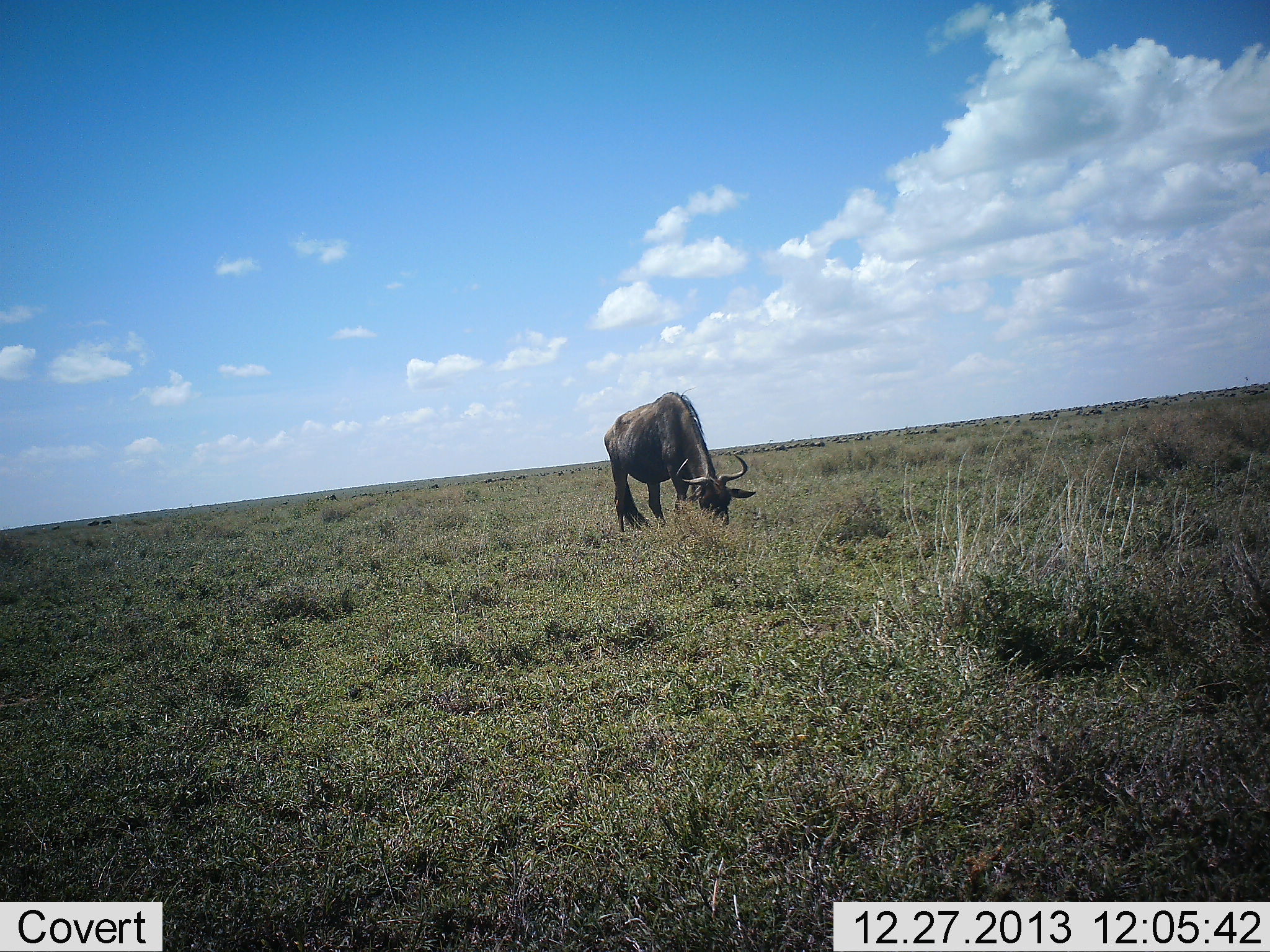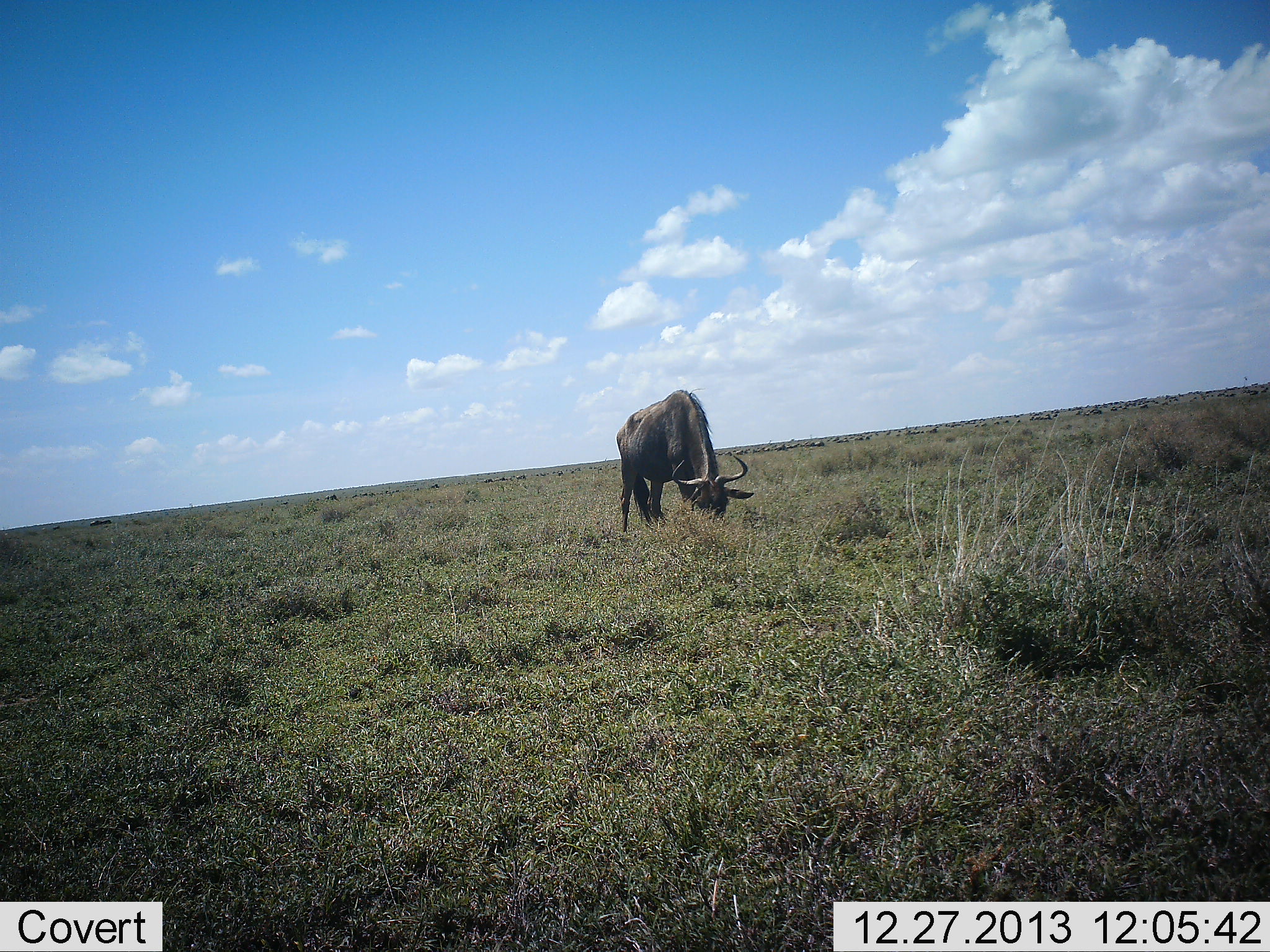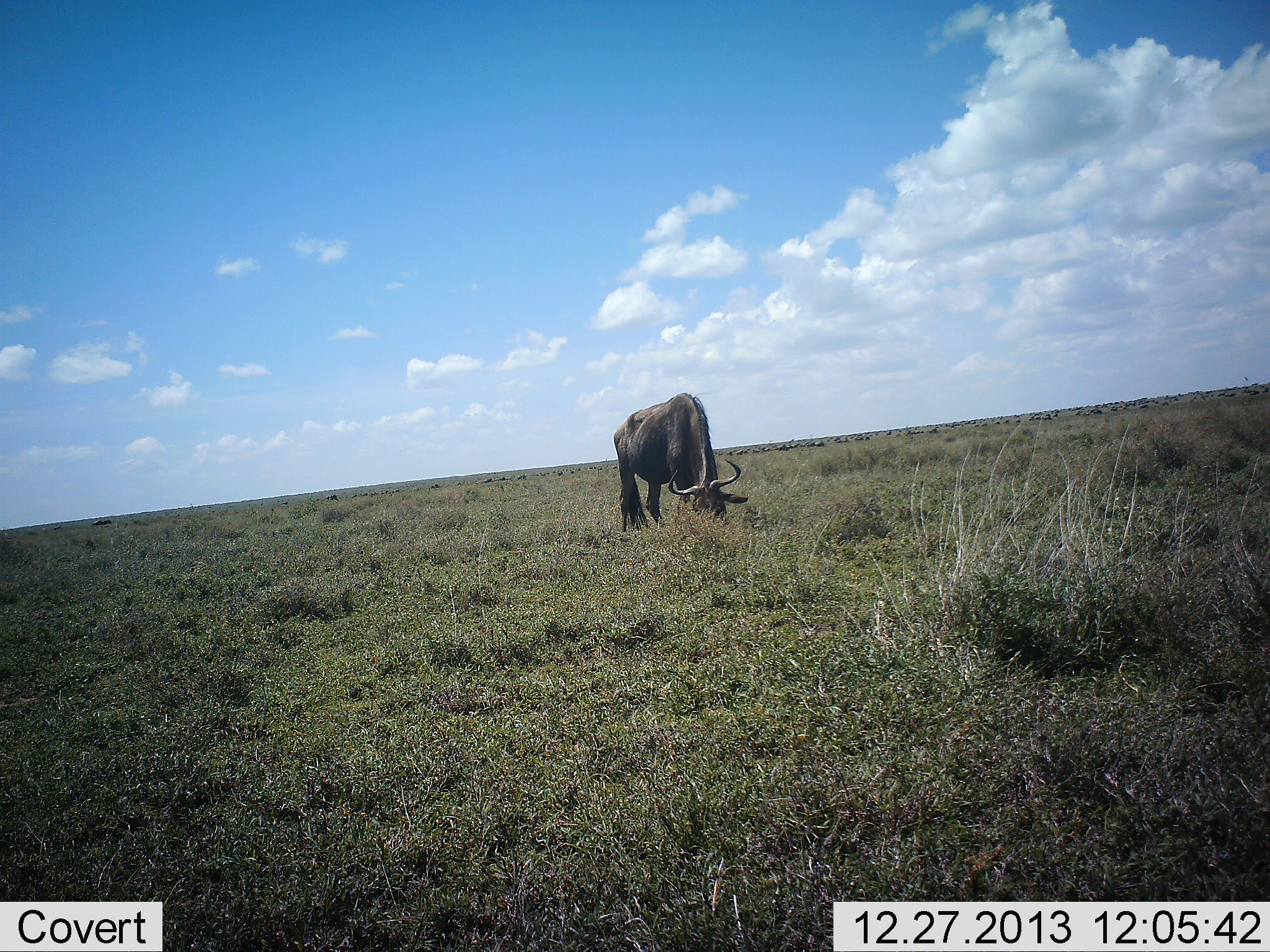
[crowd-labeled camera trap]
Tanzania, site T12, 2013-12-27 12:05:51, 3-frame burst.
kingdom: Animalia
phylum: Chordata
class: Mammalia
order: Artiodactyla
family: Bovidae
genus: Connochaetes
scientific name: Connochaetes taurinus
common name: blue wildebeest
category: wildebeest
Wildebeest (blue wildebeest) (Connochaetes taurinus), count 1. Behavior (volunteer vote fractions): standing 10%, resting 0%, moving 0%, interacting 0%. Young present (vote fraction): 0%. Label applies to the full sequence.